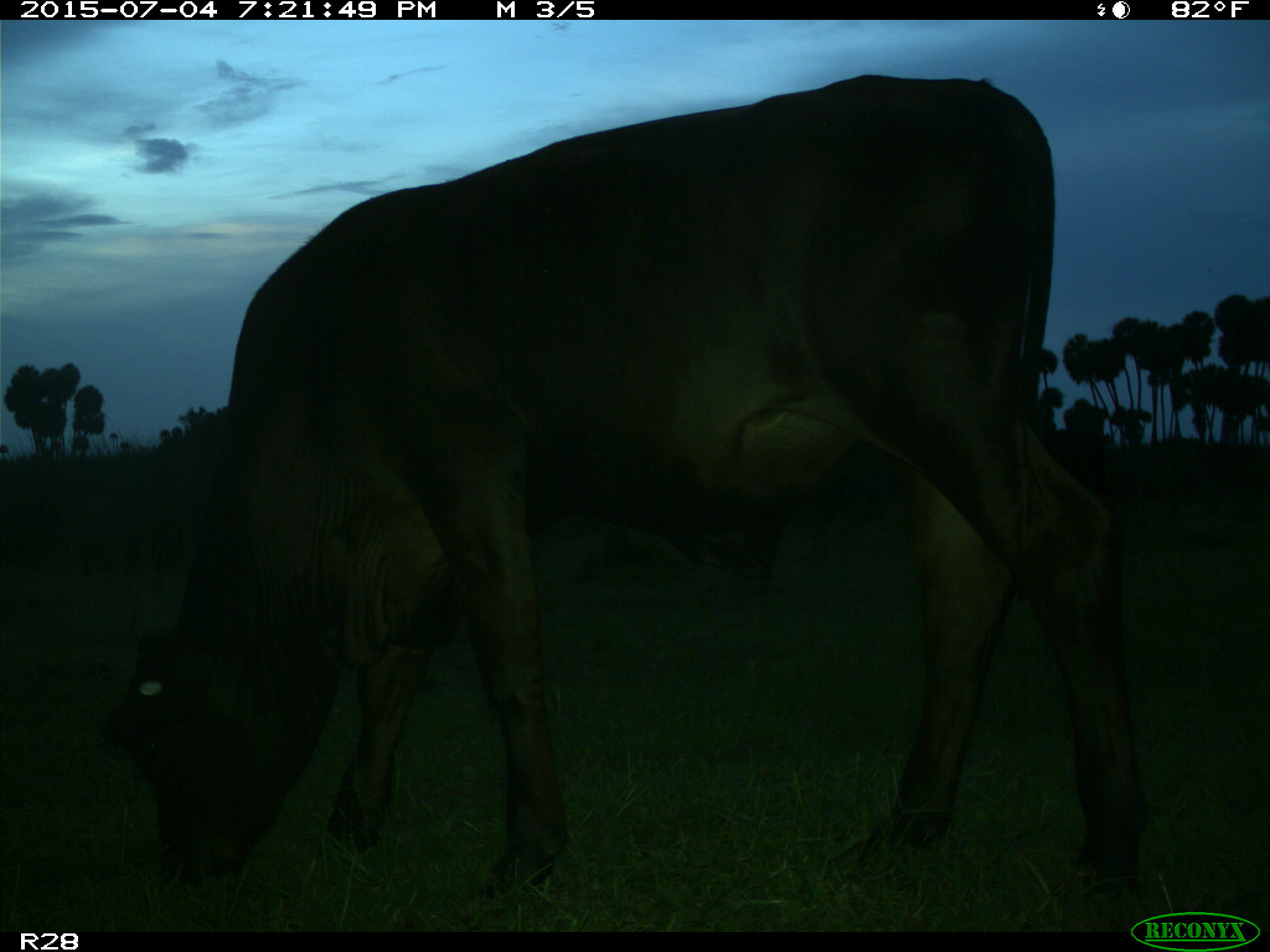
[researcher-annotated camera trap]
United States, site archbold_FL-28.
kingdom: Animalia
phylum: Chordata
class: Mammalia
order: Artiodactyla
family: Bovidae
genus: Bos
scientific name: Bos taurus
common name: domestic cow